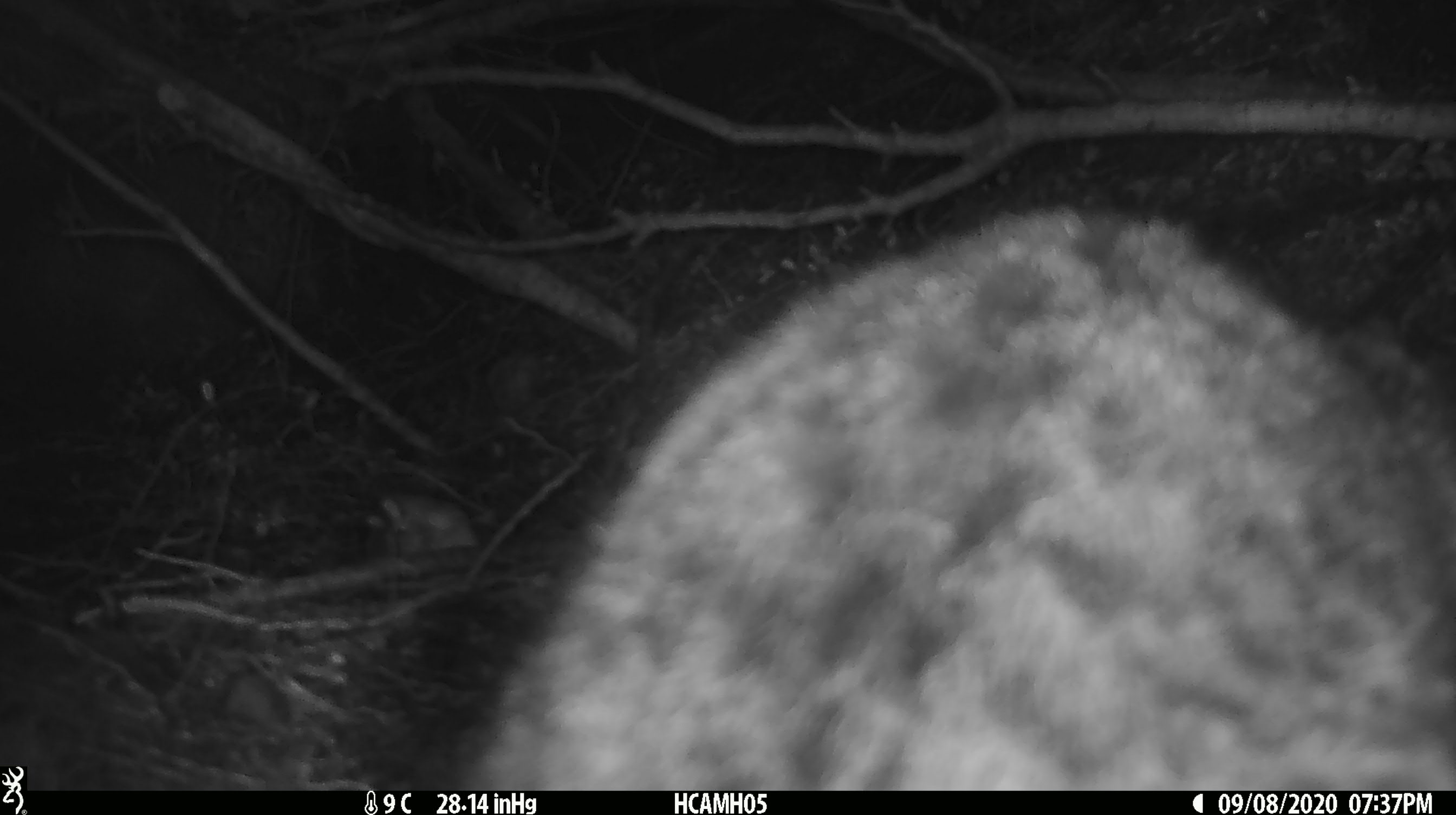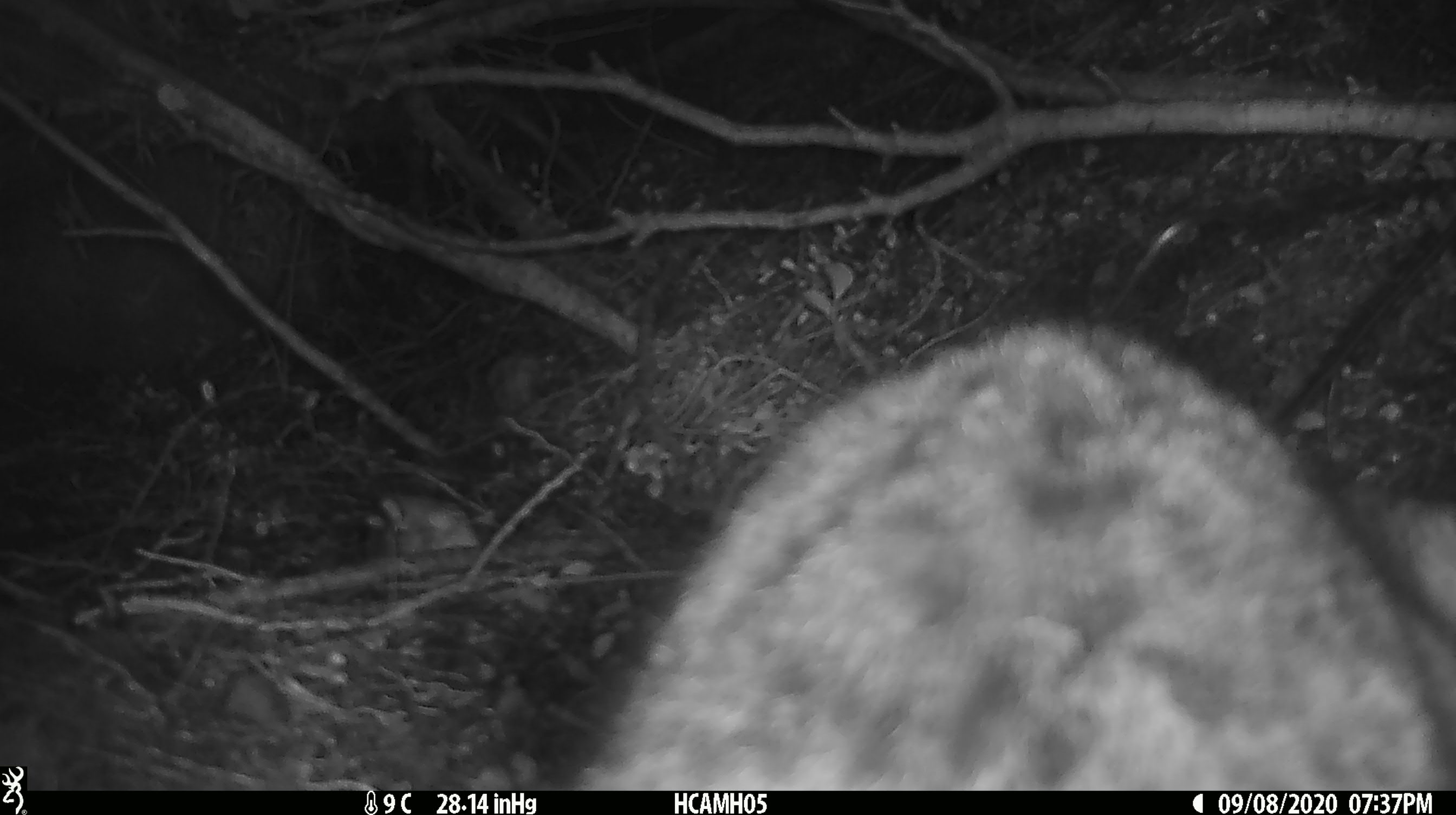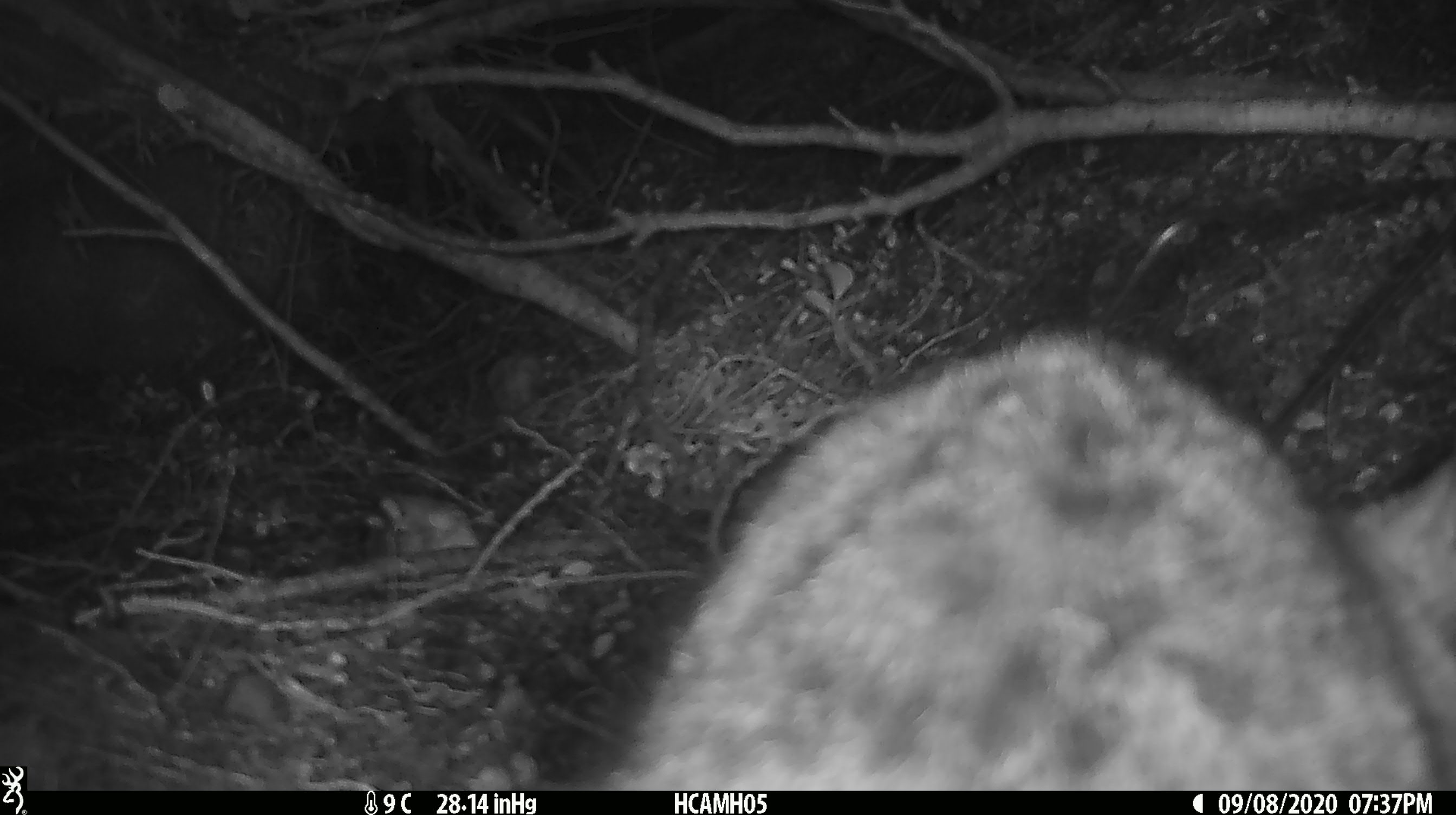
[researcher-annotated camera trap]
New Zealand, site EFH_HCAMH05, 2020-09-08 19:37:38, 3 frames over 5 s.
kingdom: Animalia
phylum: Chordata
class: Mammalia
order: Carnivora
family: Felidae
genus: Felis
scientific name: Felis catus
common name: domestic cat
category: cat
Cat (domestic cat) (Felis catus).